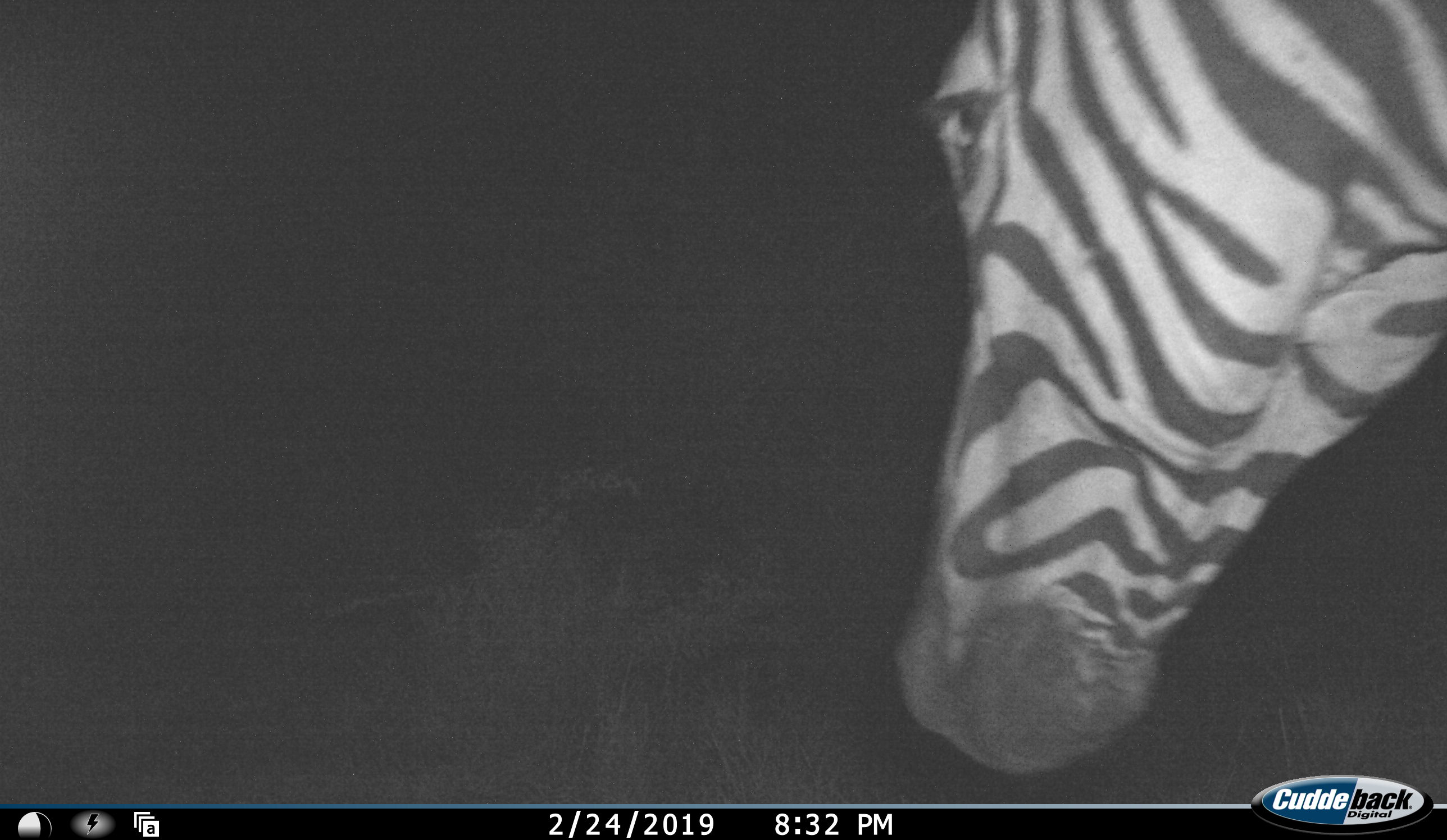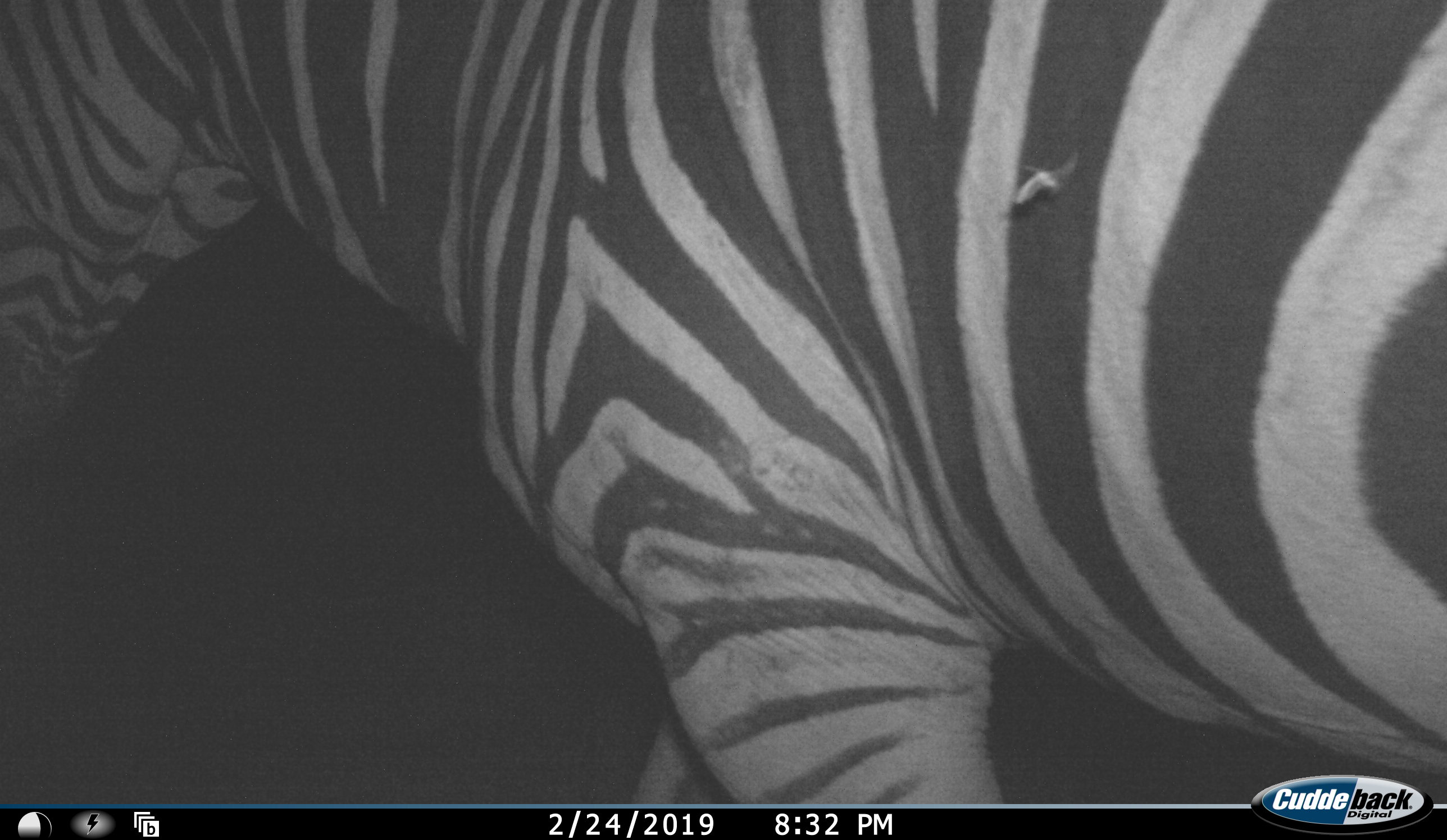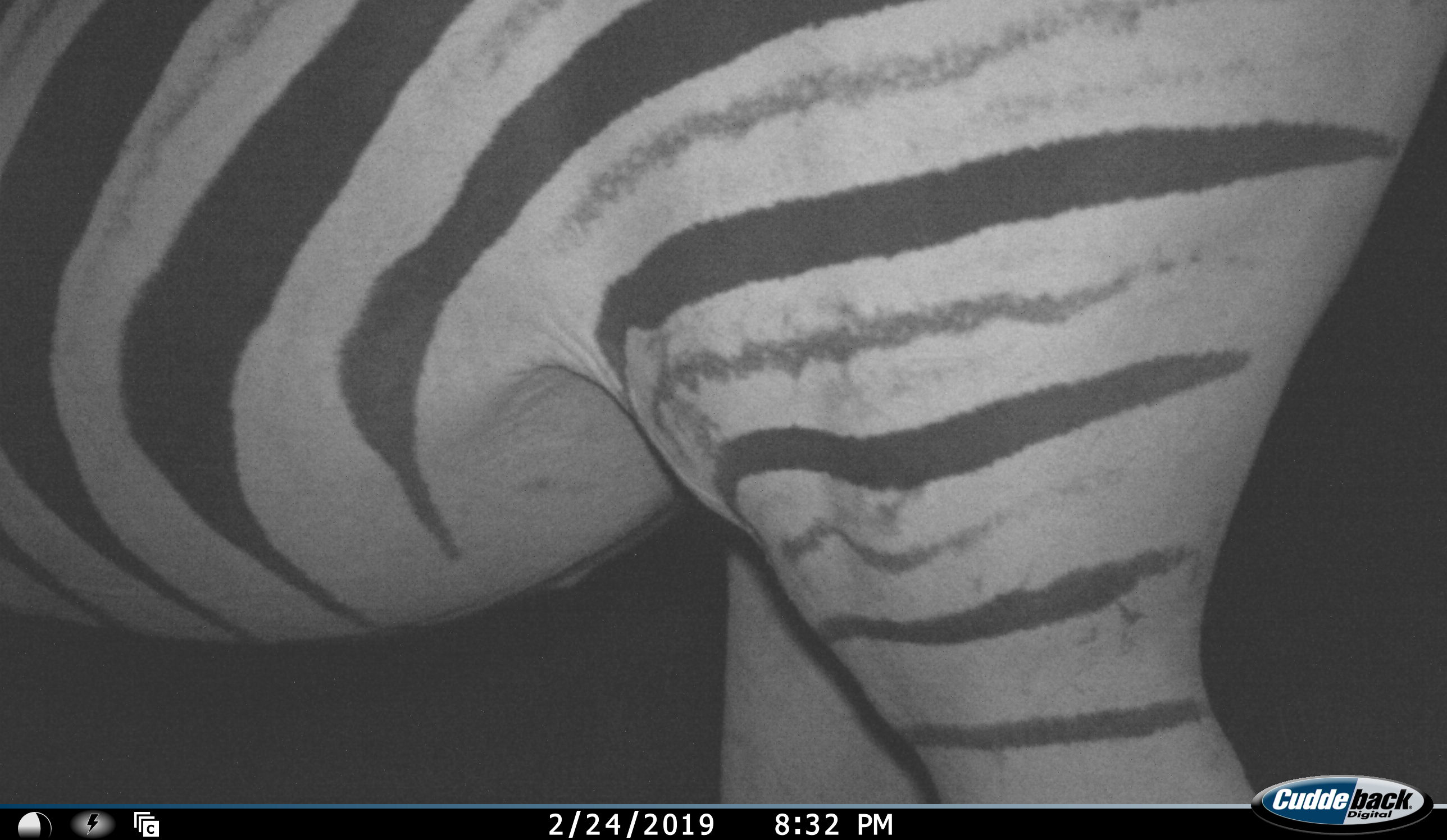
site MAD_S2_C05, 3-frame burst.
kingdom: Animalia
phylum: Chordata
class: Mammalia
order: Perissodactyla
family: Equidae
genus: Equus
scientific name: Equus quagga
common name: plains zebra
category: zebraplains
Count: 1.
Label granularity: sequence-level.